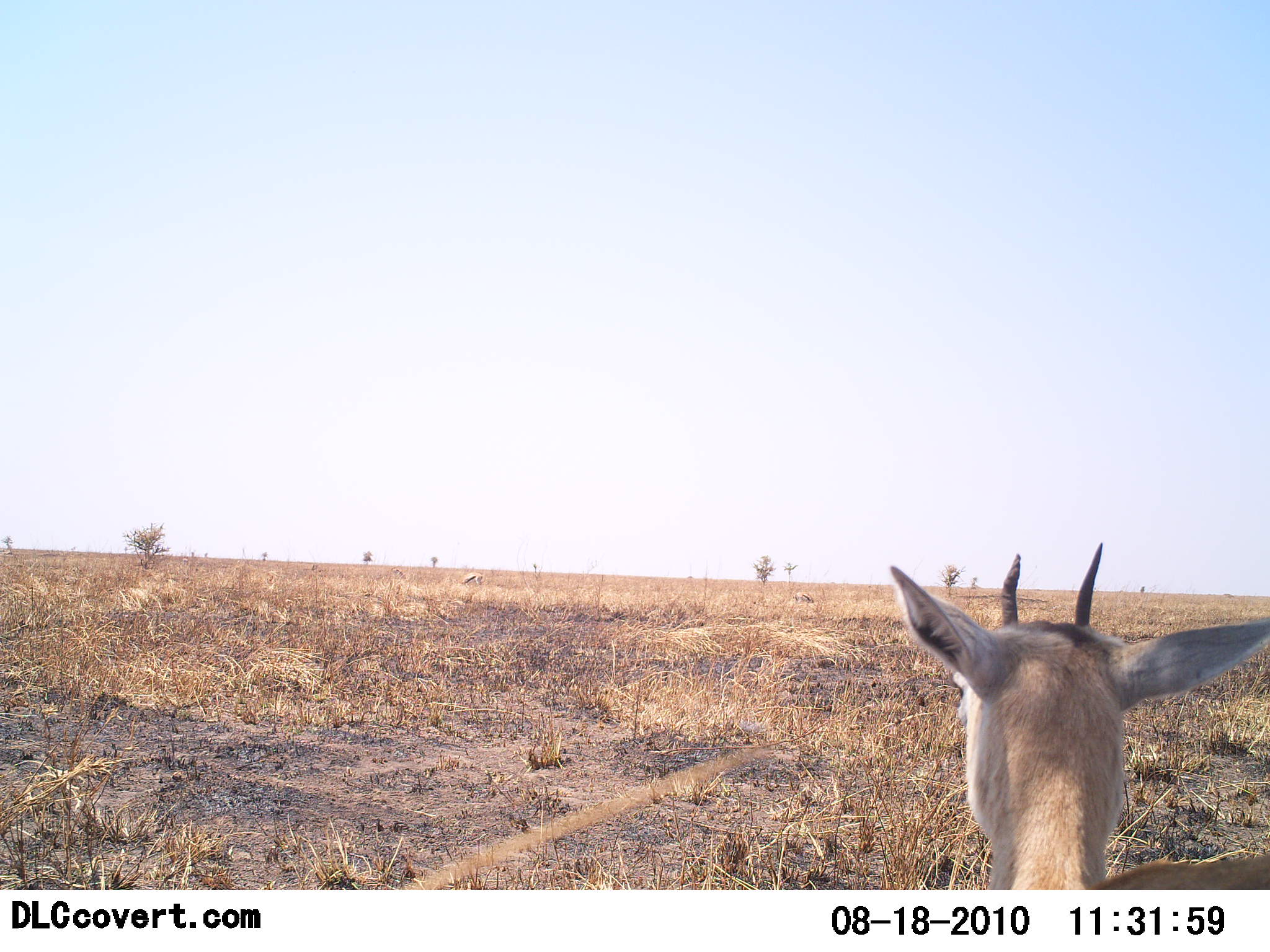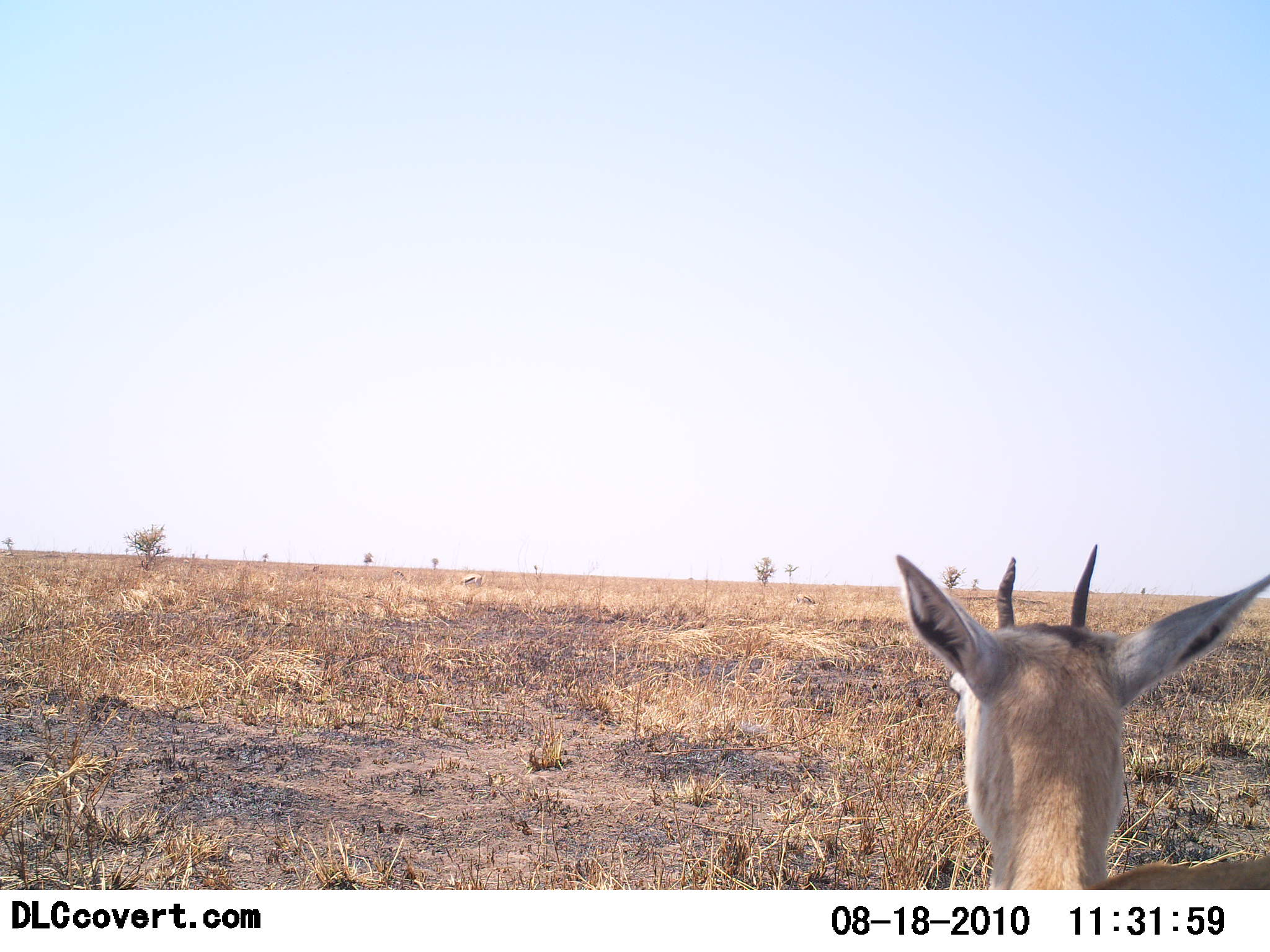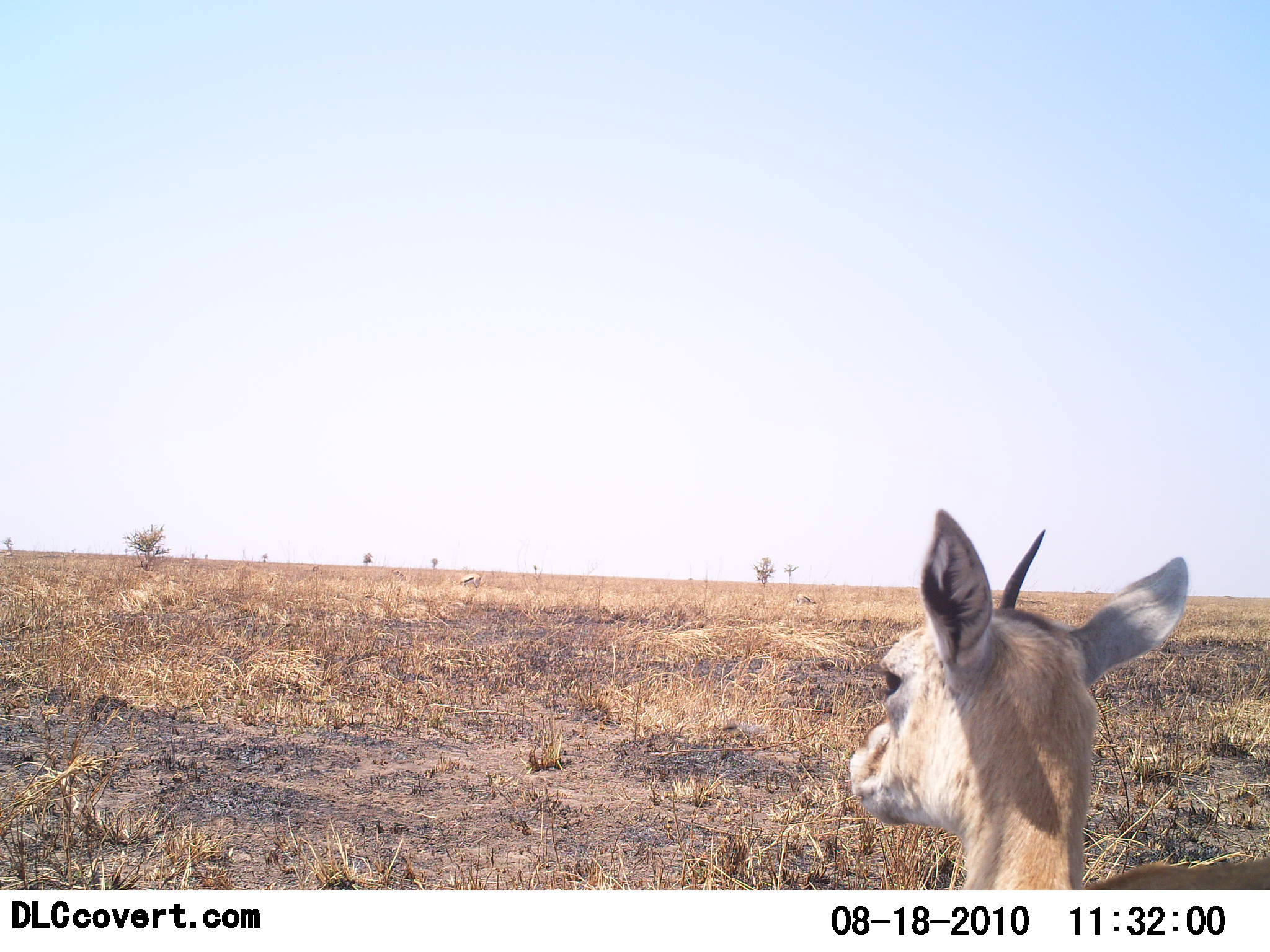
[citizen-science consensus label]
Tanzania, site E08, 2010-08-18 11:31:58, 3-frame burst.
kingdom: Animalia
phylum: Chordata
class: Mammalia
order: Artiodactyla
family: Bovidae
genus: Eudorcas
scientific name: Eudorcas thomsonii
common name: thomson's gazelle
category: gazellethomsons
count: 1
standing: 78%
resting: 22%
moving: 0%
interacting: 0%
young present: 22%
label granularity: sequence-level